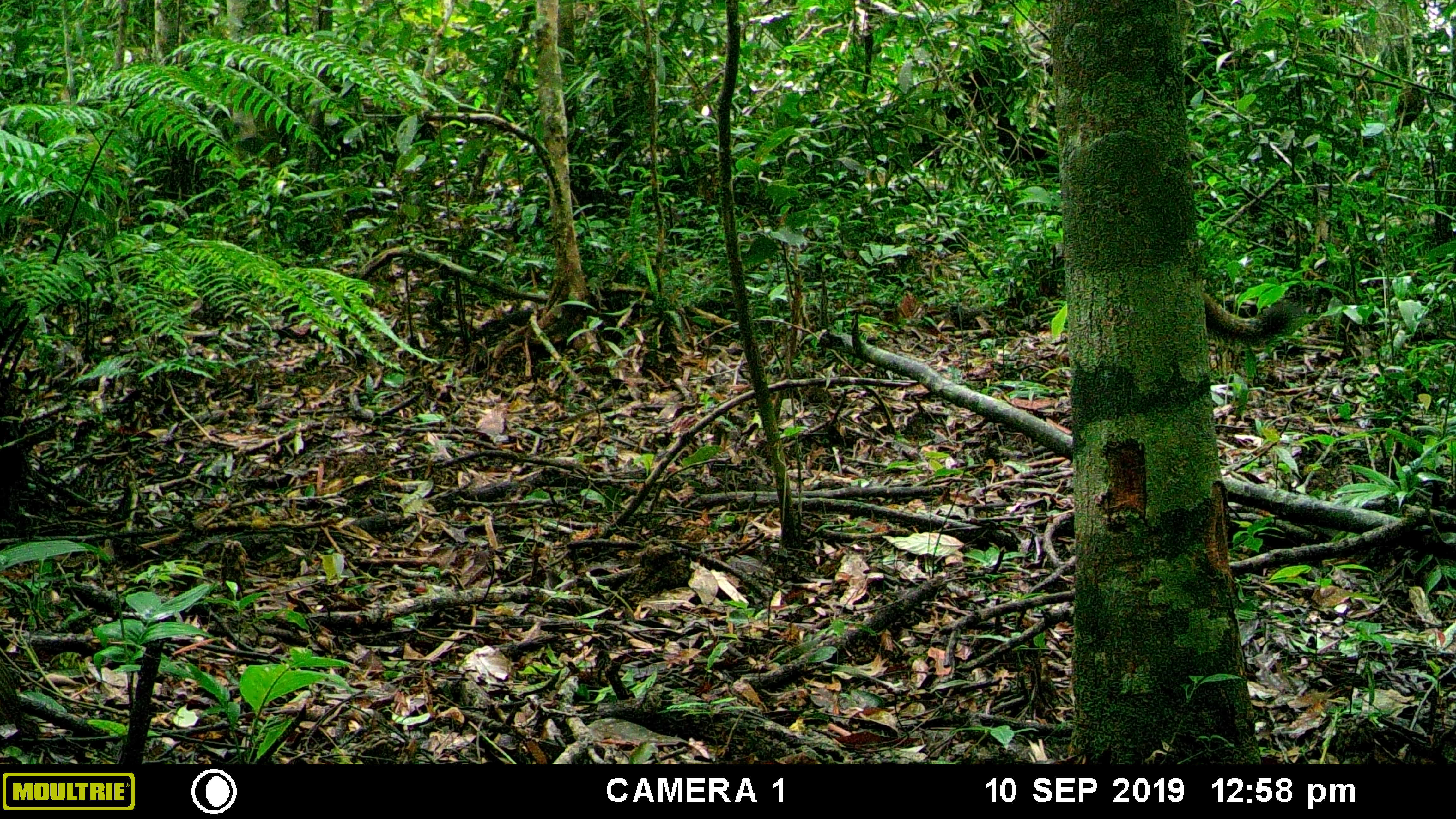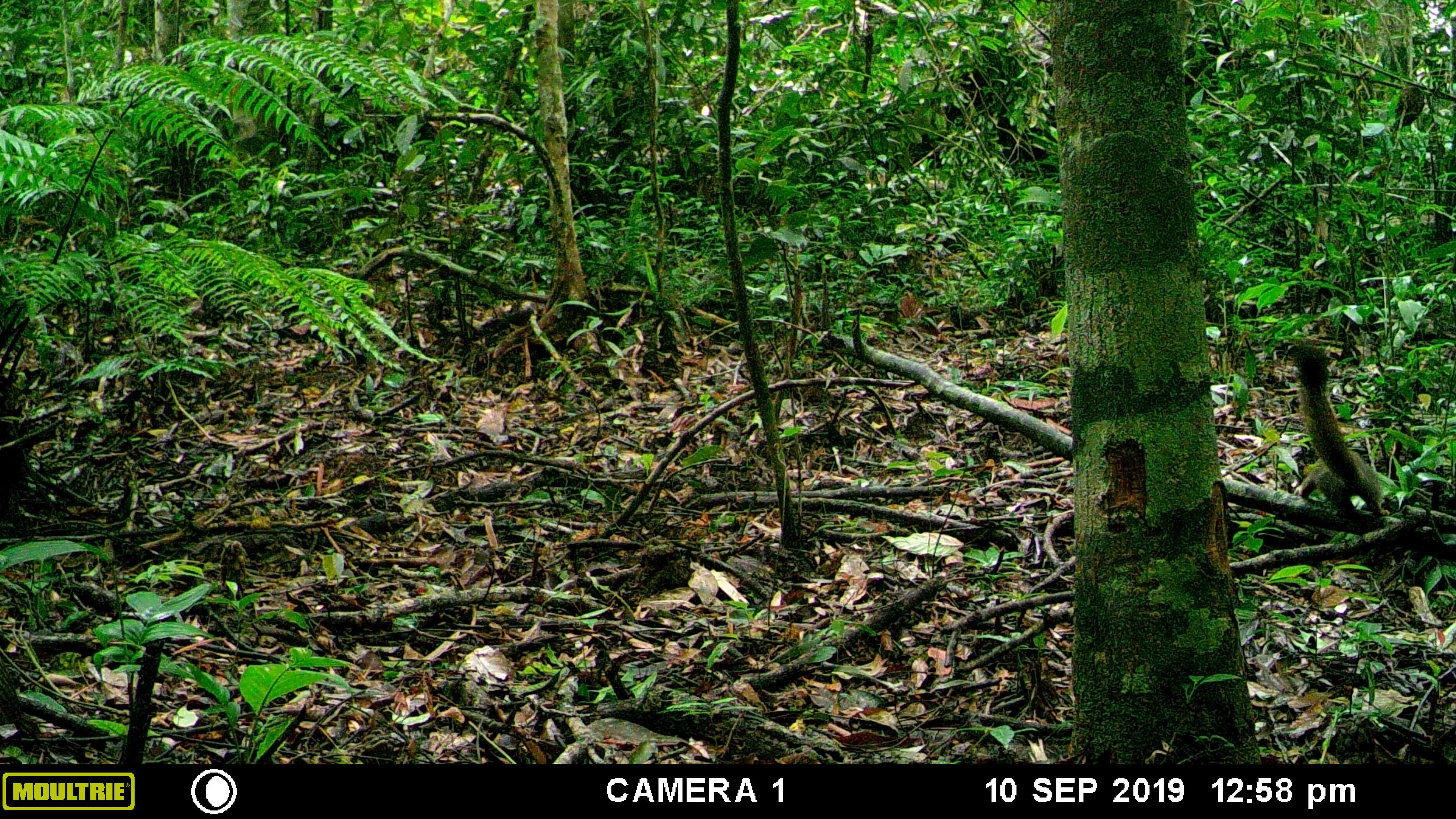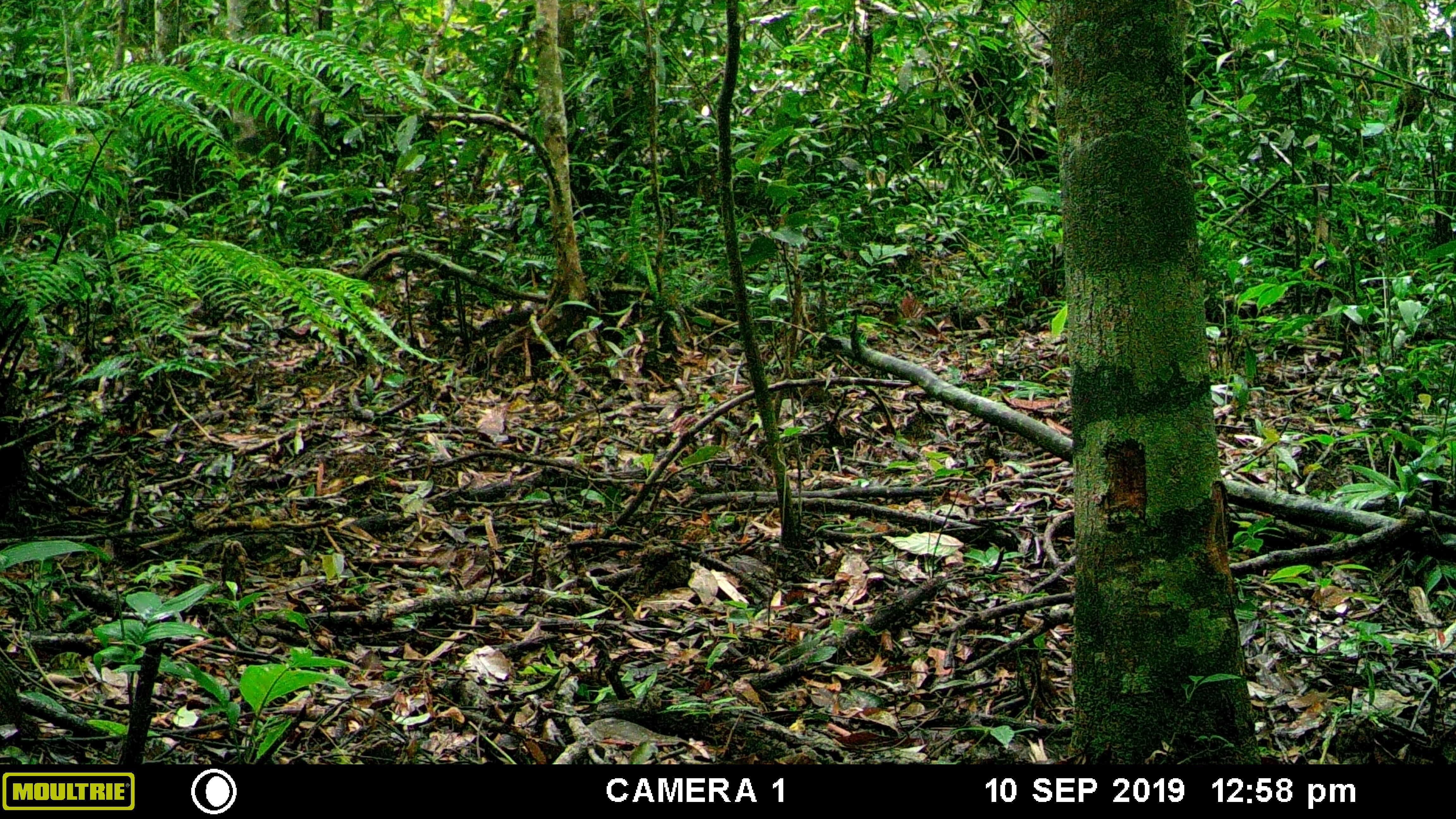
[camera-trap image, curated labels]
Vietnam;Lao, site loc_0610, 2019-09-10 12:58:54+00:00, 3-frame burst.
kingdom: Animalia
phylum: Chordata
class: Mammalia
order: Rodentia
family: Sciuridae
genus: Callosciurus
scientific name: Callosciurus erythraeus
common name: pallas's squirrel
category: pallass squirrel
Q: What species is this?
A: Pallass squirrel (pallas's squirrel) (Callosciurus erythraeus).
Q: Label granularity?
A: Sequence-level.